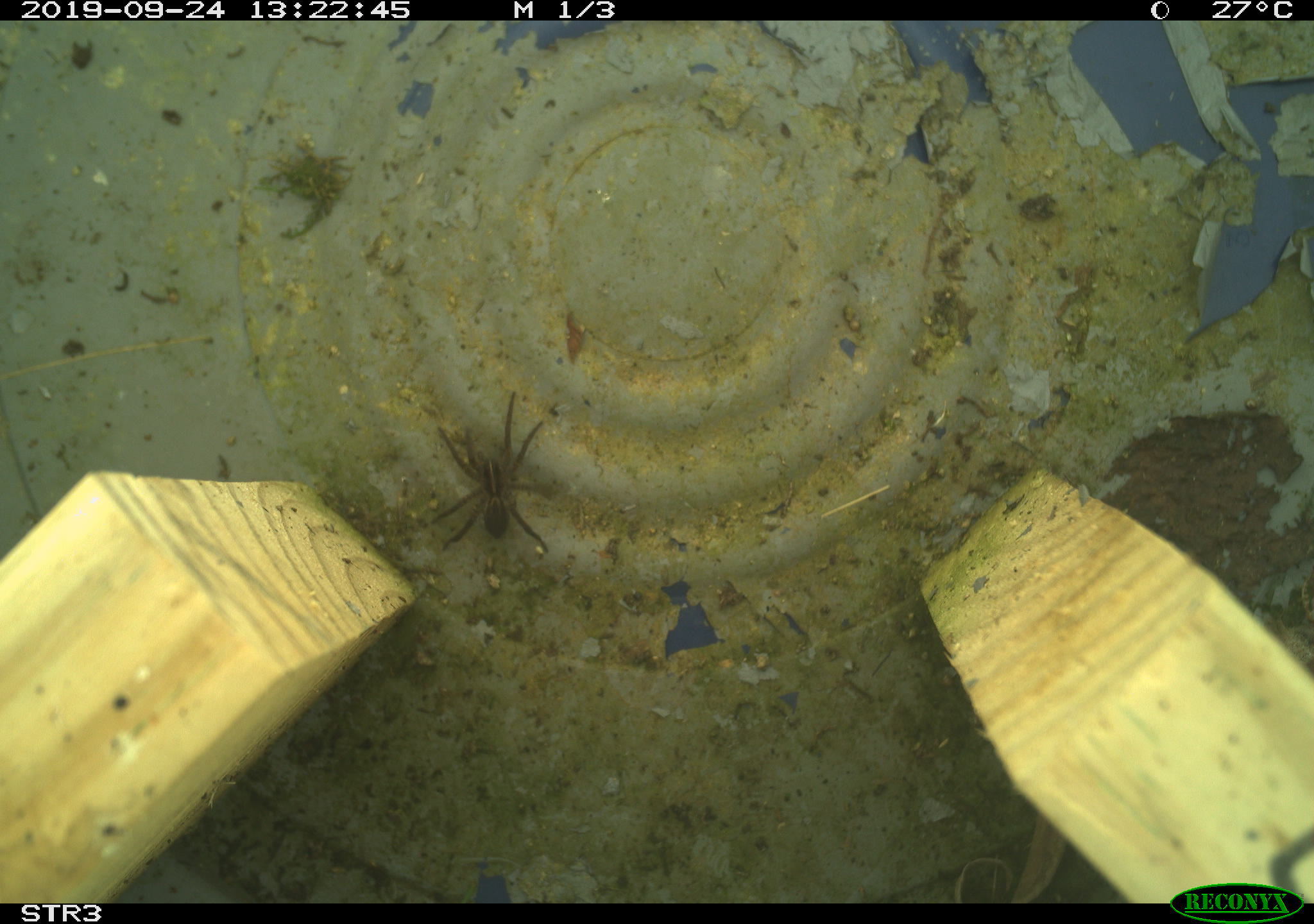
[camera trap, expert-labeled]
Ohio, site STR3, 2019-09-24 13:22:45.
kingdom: Animalia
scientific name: Animalia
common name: animal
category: invertebrate